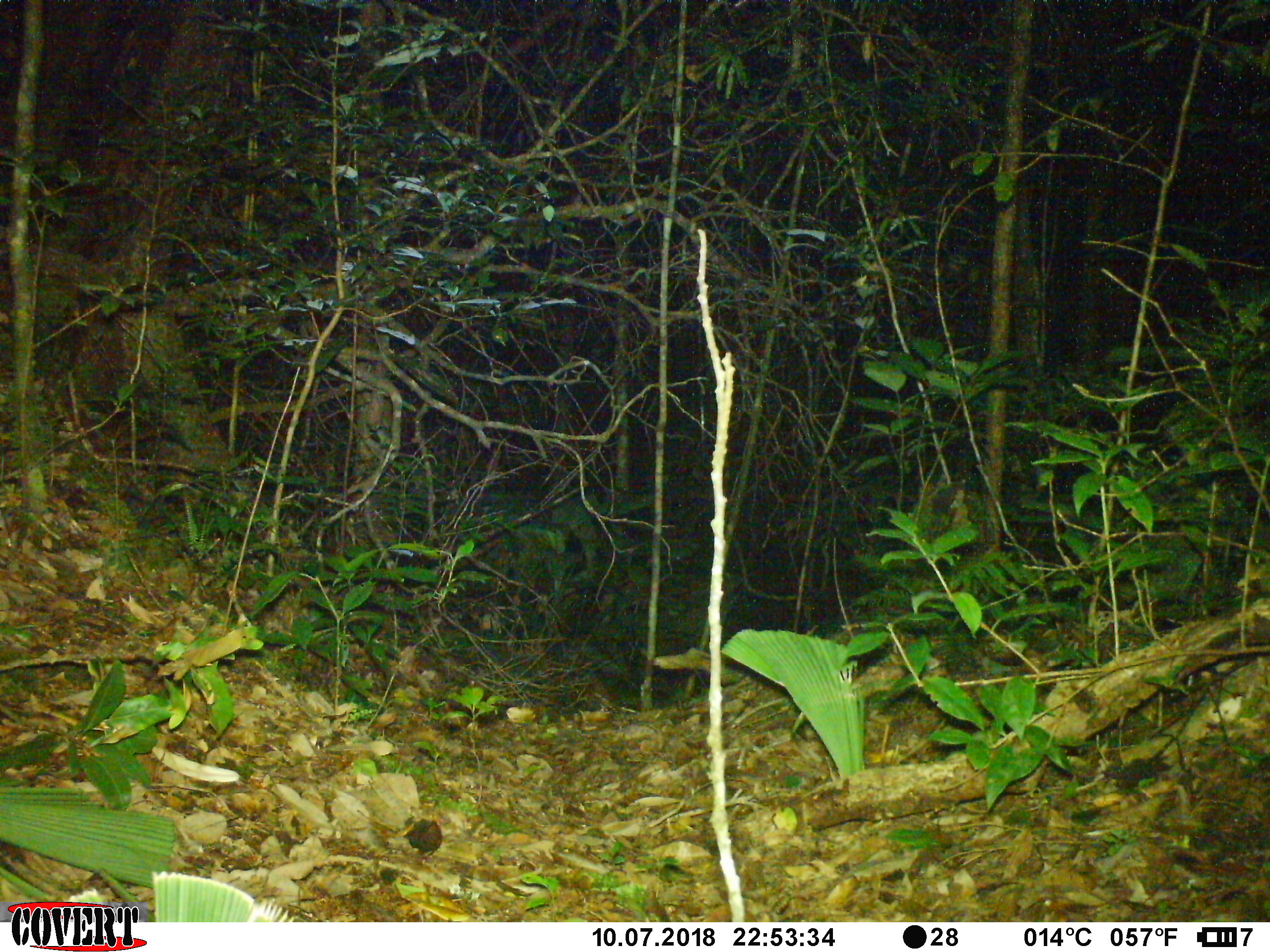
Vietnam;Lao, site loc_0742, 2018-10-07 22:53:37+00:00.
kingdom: Animalia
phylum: Chordata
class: Mammalia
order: Carnivora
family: Mustelidae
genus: Melogale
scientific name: Melogale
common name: ferret badger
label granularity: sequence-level